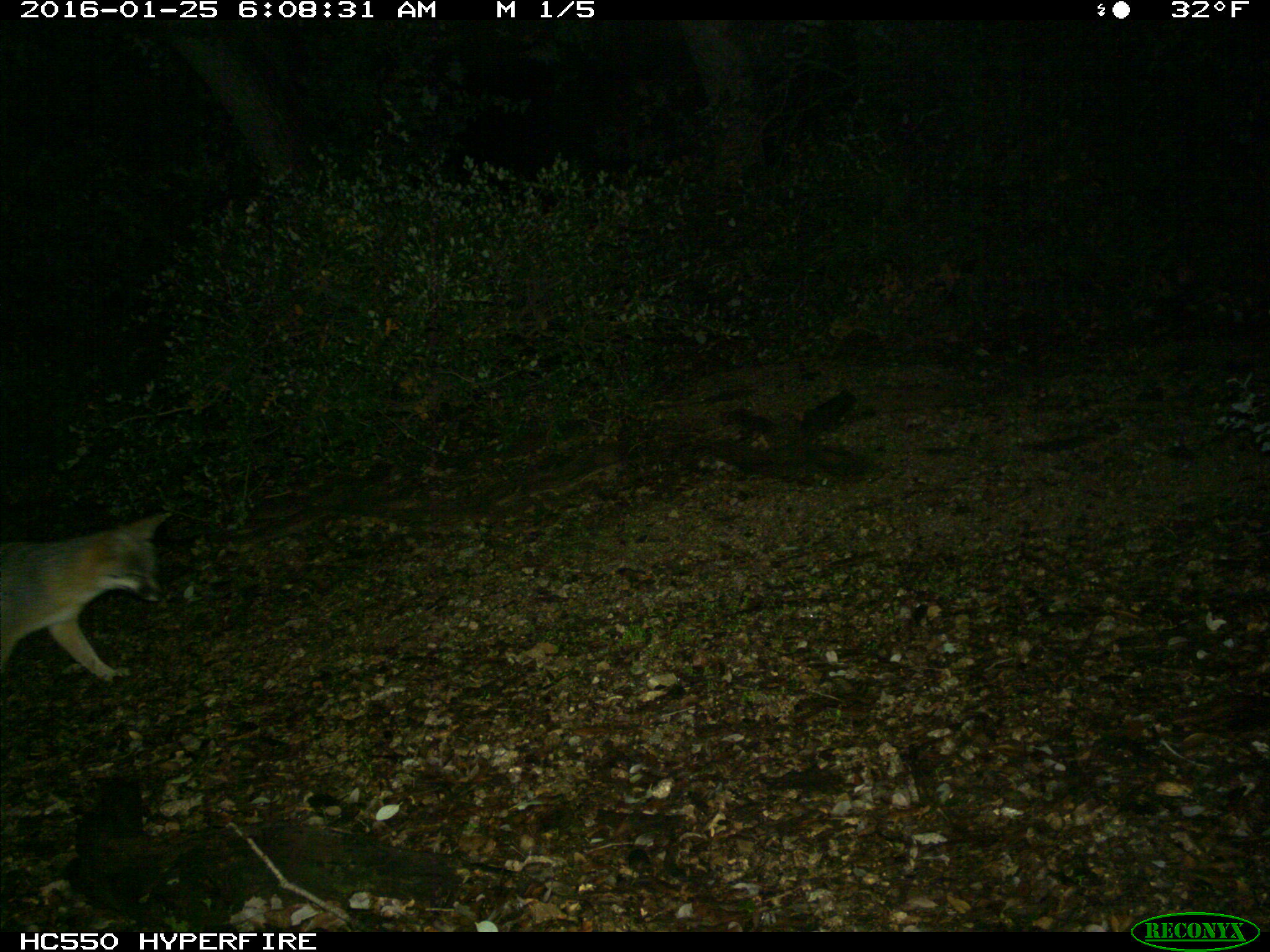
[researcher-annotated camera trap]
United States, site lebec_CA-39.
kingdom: Animalia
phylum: Chordata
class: Mammalia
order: Carnivora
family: Canidae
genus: Urocyon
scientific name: Urocyon cinereoargenteus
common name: gray fox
Urocyon cinereoargenteus (gray fox).